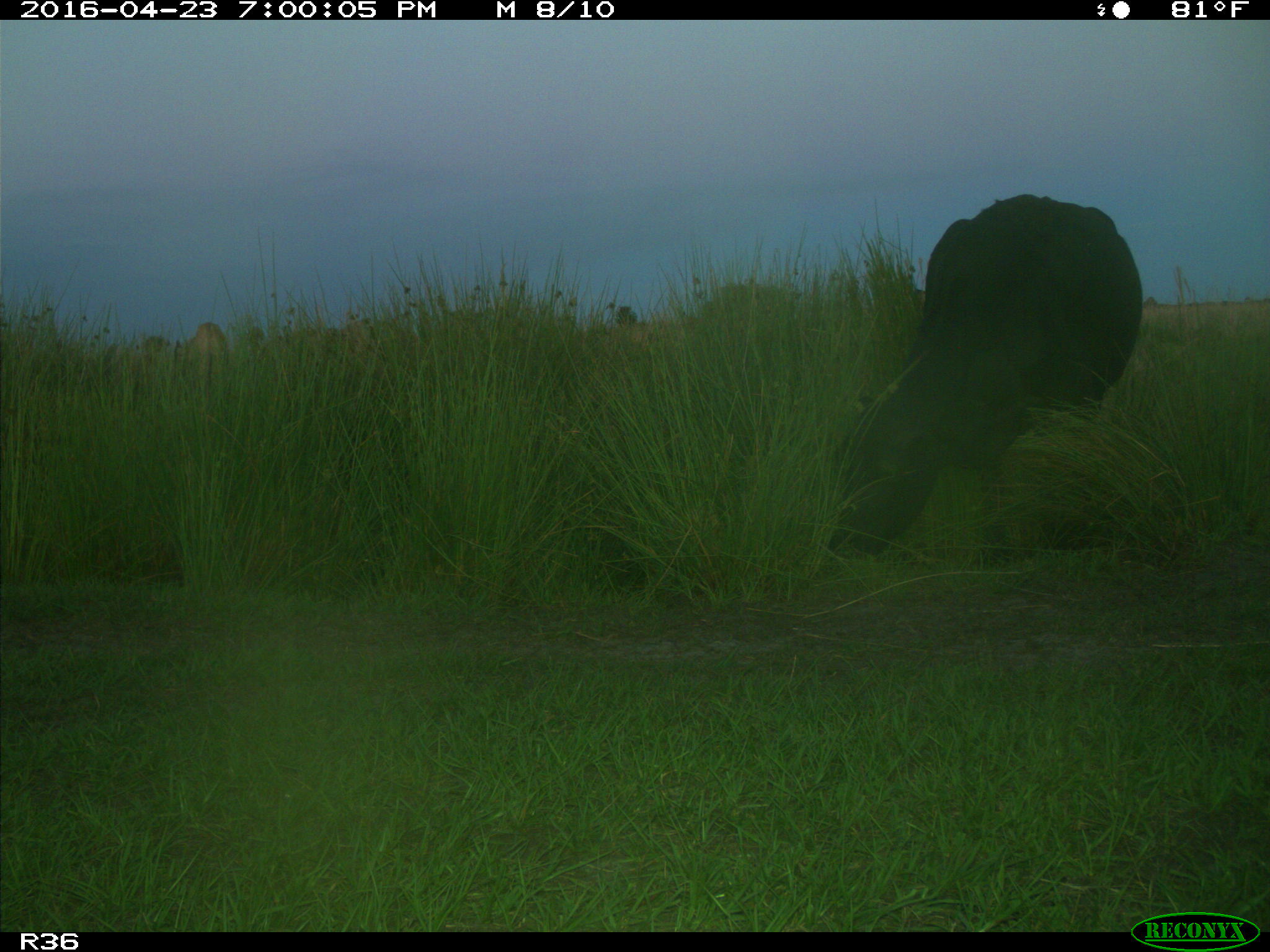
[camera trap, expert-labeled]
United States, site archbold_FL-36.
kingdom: Animalia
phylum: Chordata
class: Mammalia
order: Artiodactyla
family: Bovidae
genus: Bos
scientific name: Bos taurus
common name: domestic cow